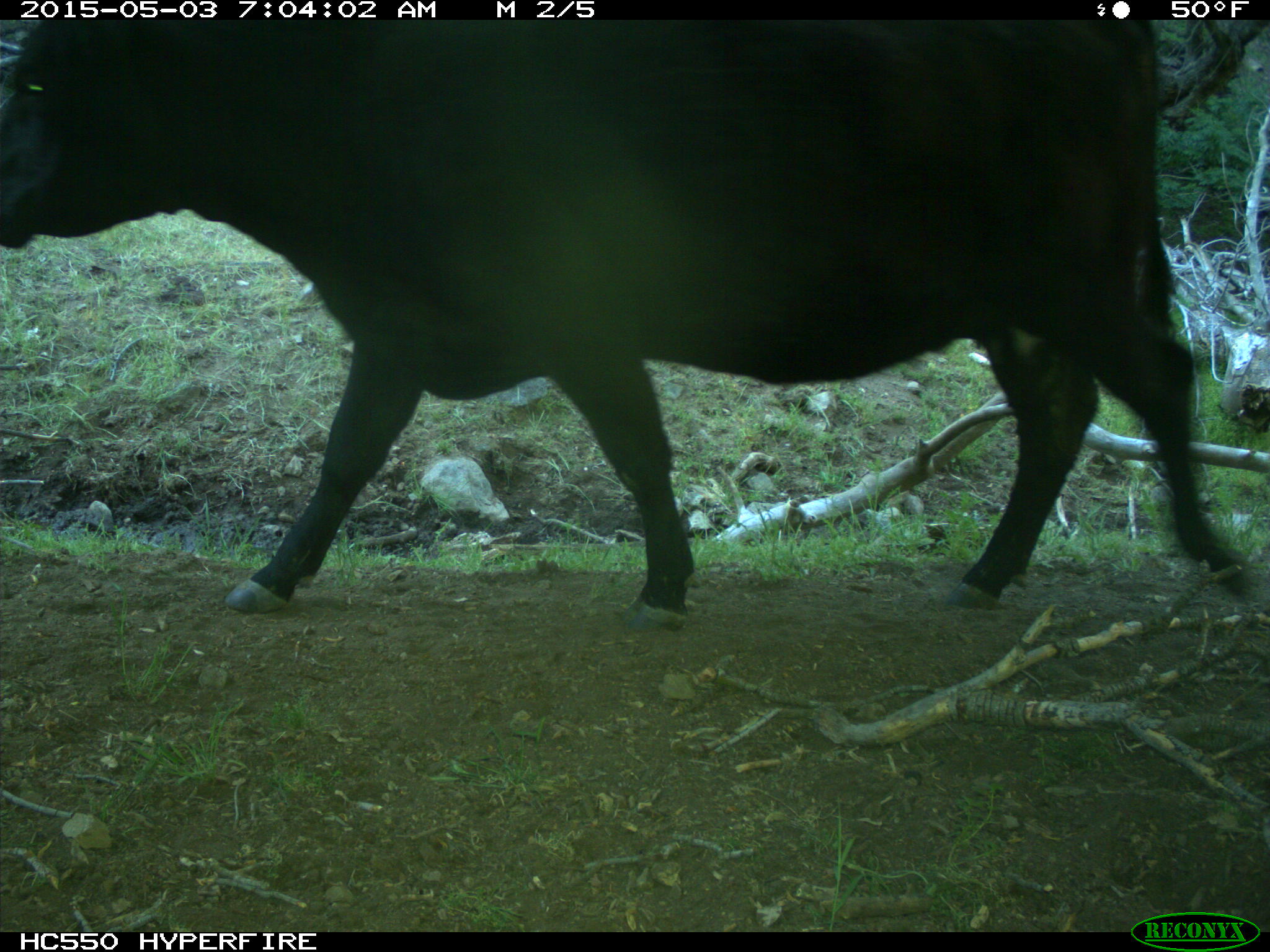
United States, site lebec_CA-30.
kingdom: Animalia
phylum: Chordata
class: Mammalia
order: Artiodactyla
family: Bovidae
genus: Bos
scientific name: Bos taurus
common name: domestic cow